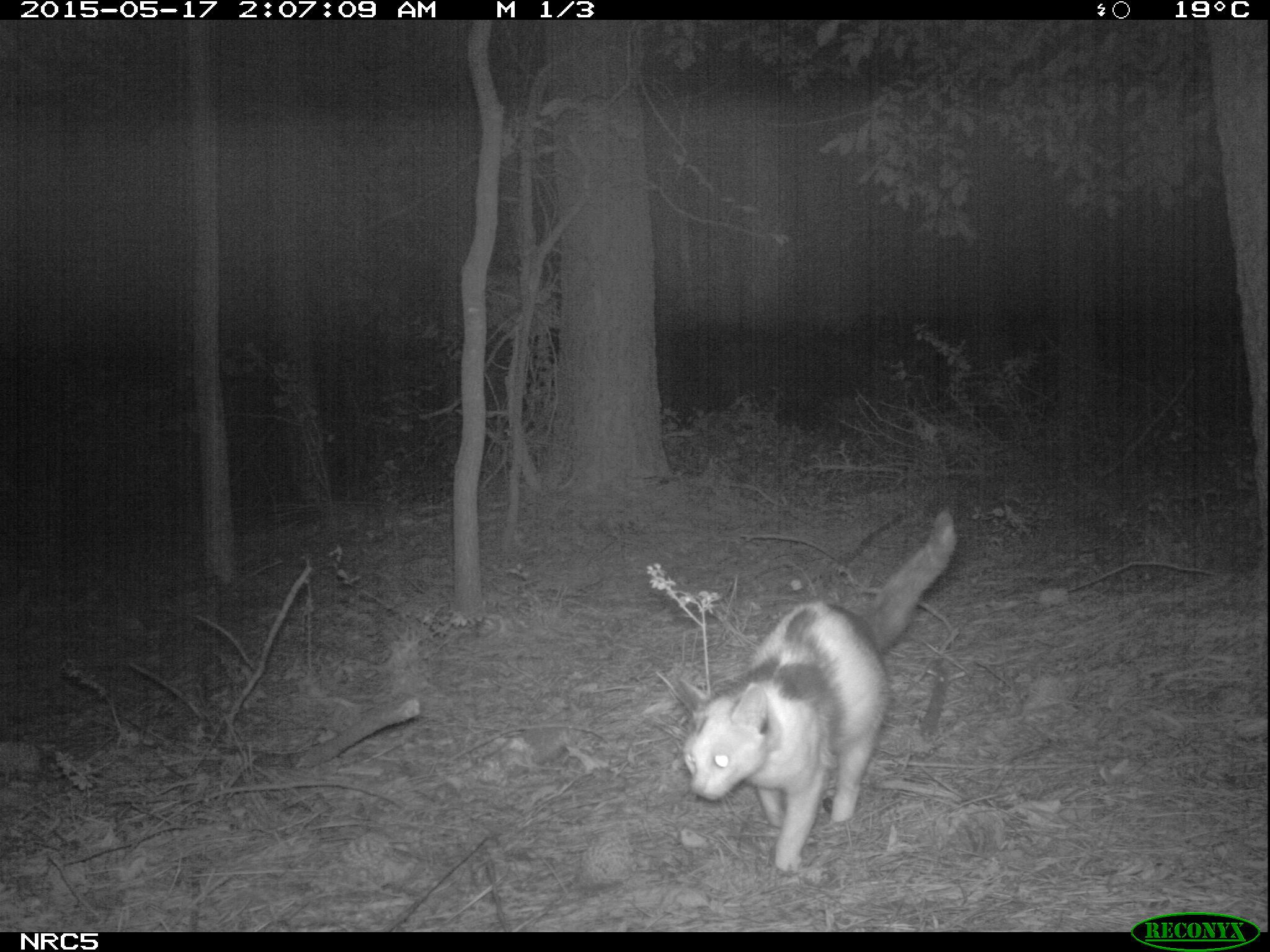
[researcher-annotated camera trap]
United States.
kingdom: Animalia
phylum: Chordata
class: Mammalia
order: Carnivora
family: Felidae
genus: Felis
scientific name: Felis catus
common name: domestic cat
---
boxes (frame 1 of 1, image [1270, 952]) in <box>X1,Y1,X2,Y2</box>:
Domestic Cat: <box>671,506,984,879</box>